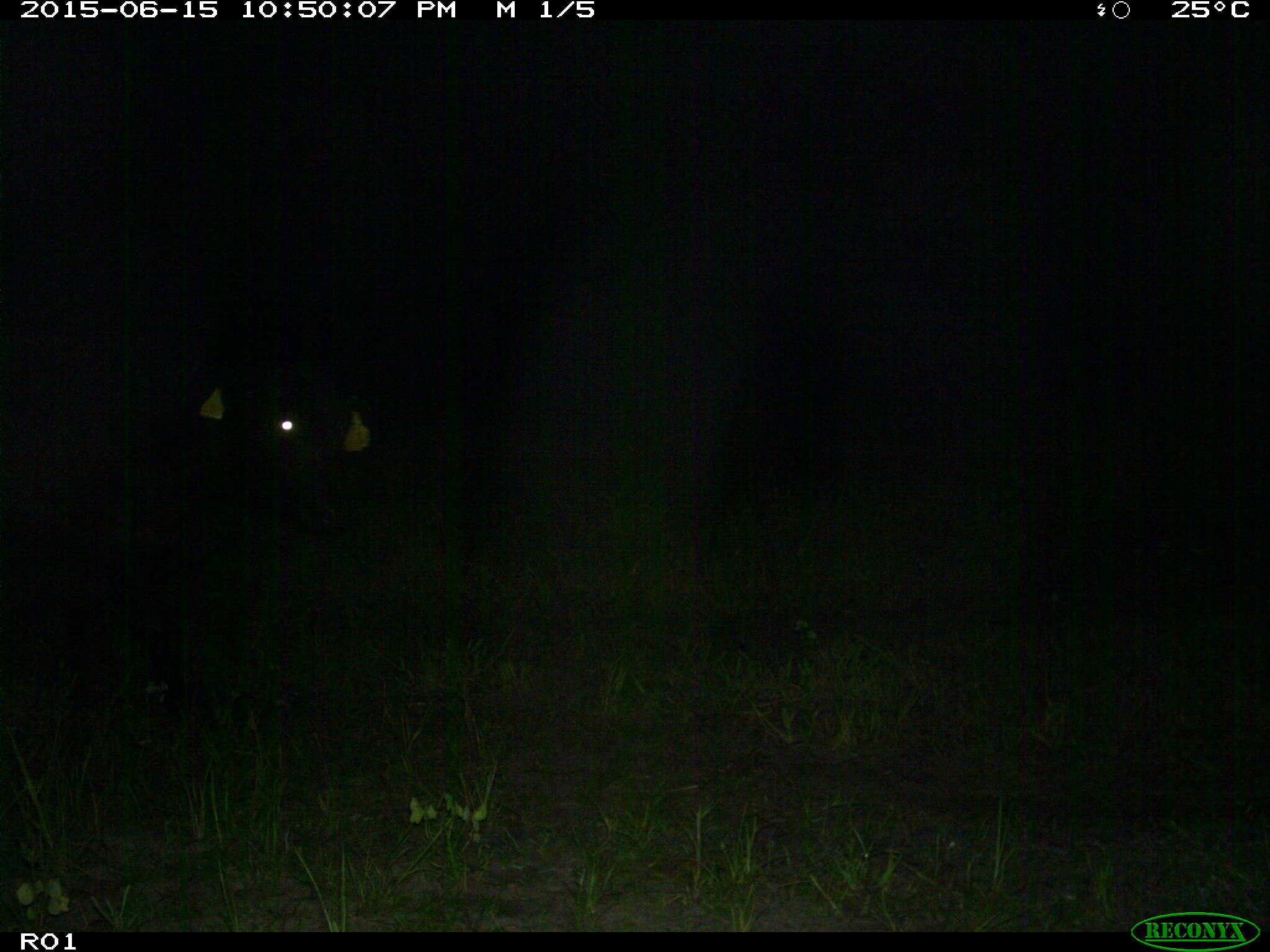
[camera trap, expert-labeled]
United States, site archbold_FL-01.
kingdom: Animalia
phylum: Chordata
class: Mammalia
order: Artiodactyla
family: Bovidae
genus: Bos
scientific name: Bos taurus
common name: domestic cow